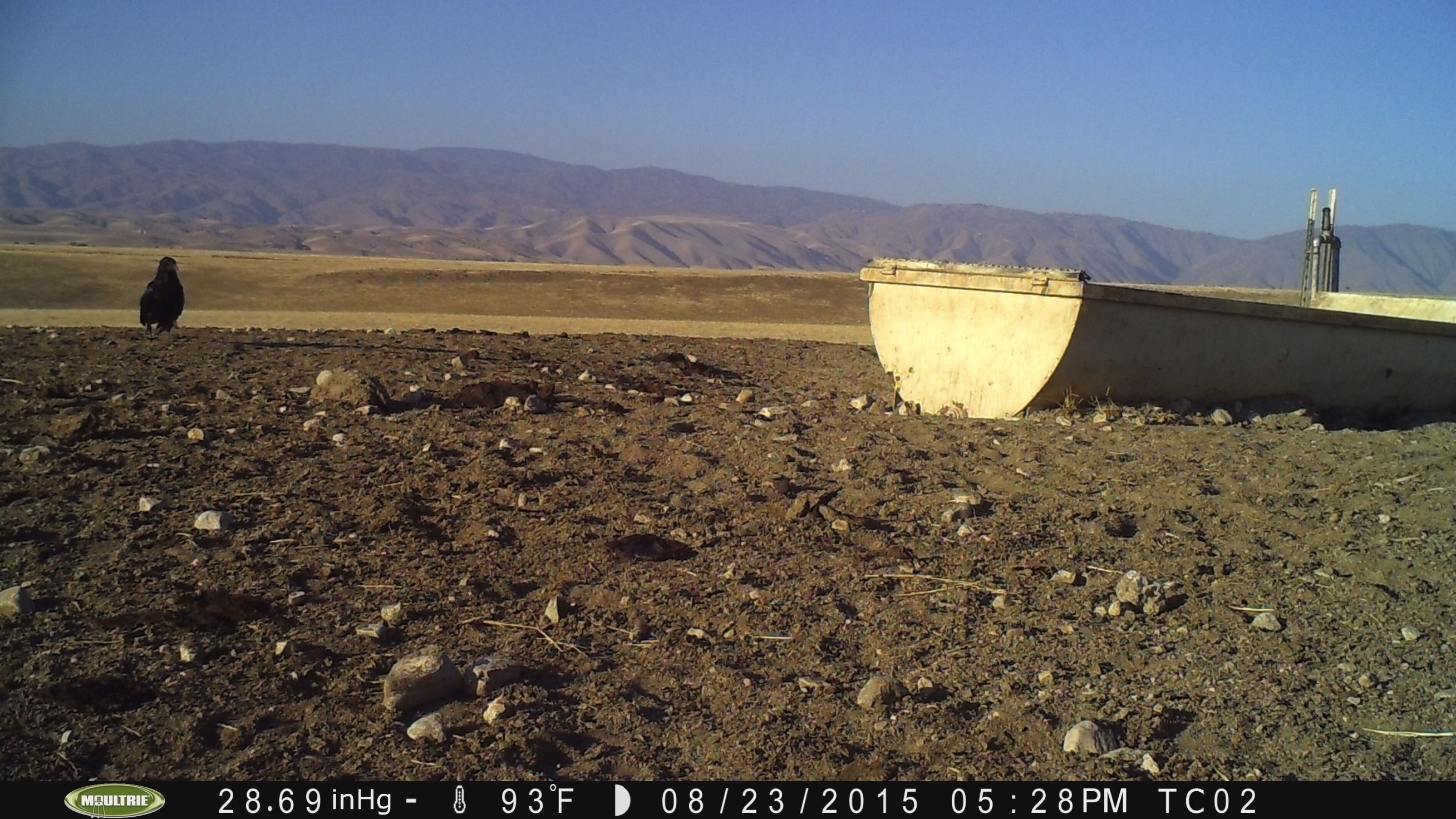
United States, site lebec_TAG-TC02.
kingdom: Animalia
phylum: Chordata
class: Aves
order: Passeriformes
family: Corvidae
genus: Corvus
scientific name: Corvus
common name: crows and ravens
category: unidentified corvus